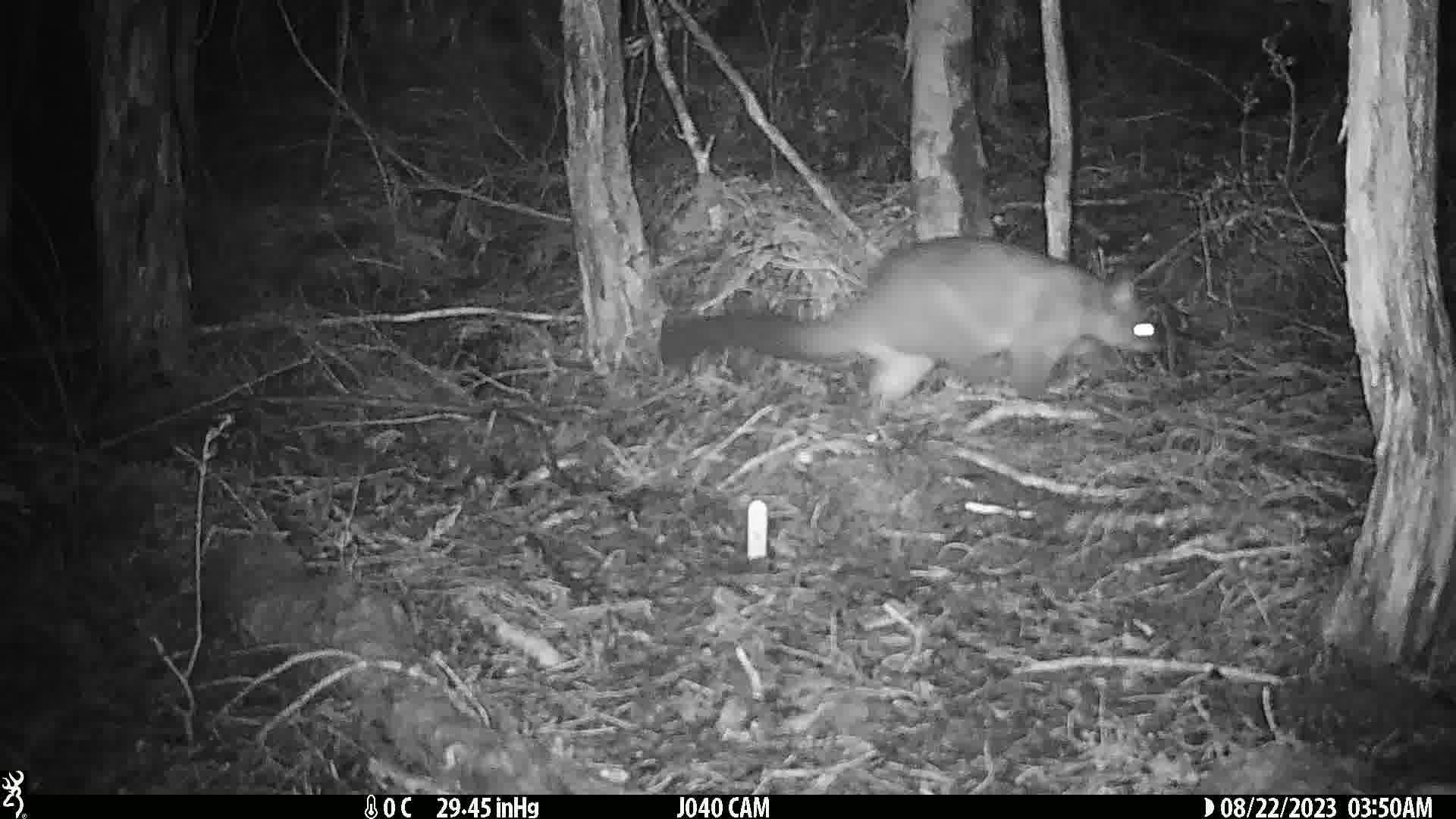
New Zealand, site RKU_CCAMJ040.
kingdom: Animalia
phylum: Chordata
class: Mammalia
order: Diprotodontia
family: Phalangeridae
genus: Trichosurus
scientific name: Trichosurus vulpecula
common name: common brushtail possum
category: possum